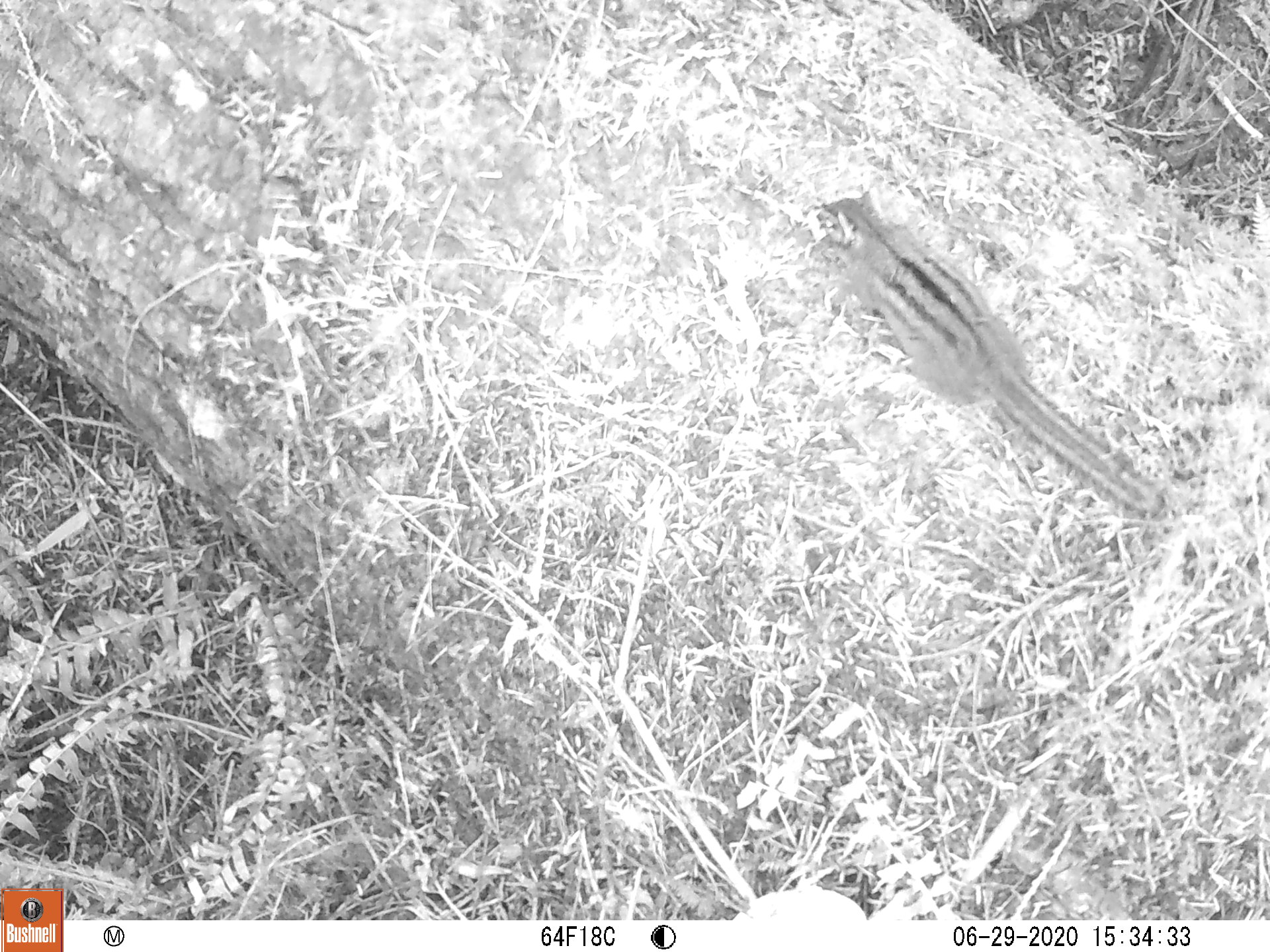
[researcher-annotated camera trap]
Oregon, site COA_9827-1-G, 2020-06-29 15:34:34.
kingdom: Animalia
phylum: Chordata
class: Mammalia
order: Rodentia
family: Sciuridae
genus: Neotamias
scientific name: Neotamias townsendii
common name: townsend's chipmunk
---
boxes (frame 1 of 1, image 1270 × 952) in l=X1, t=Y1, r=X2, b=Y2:
townsend's chipmunk: l=805, t=179, r=1173, b=525